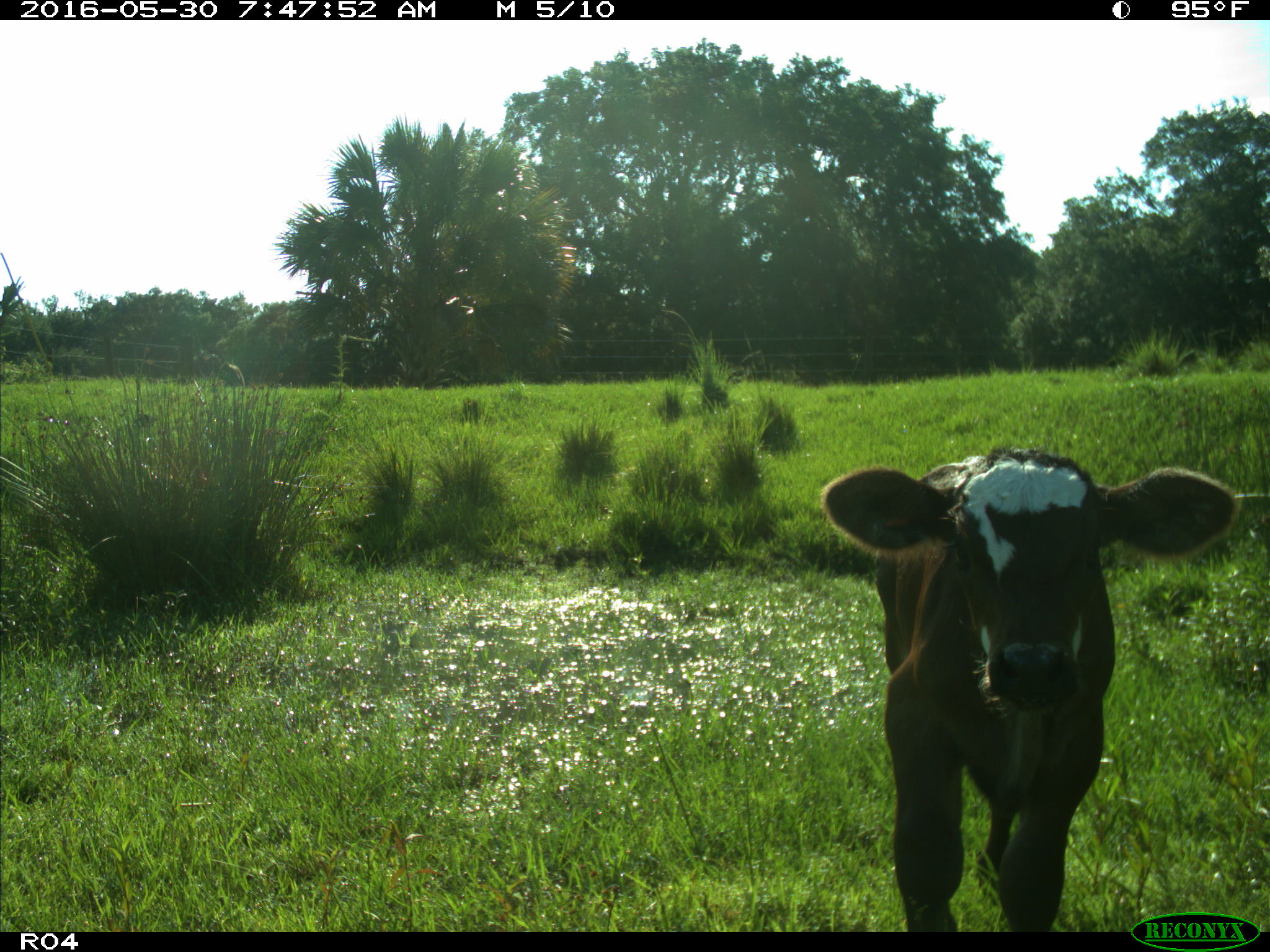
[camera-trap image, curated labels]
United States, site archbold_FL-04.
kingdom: Animalia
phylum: Chordata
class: Mammalia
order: Artiodactyla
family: Bovidae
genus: Bos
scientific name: Bos taurus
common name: domestic cow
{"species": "Bos taurus (domestic cow)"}